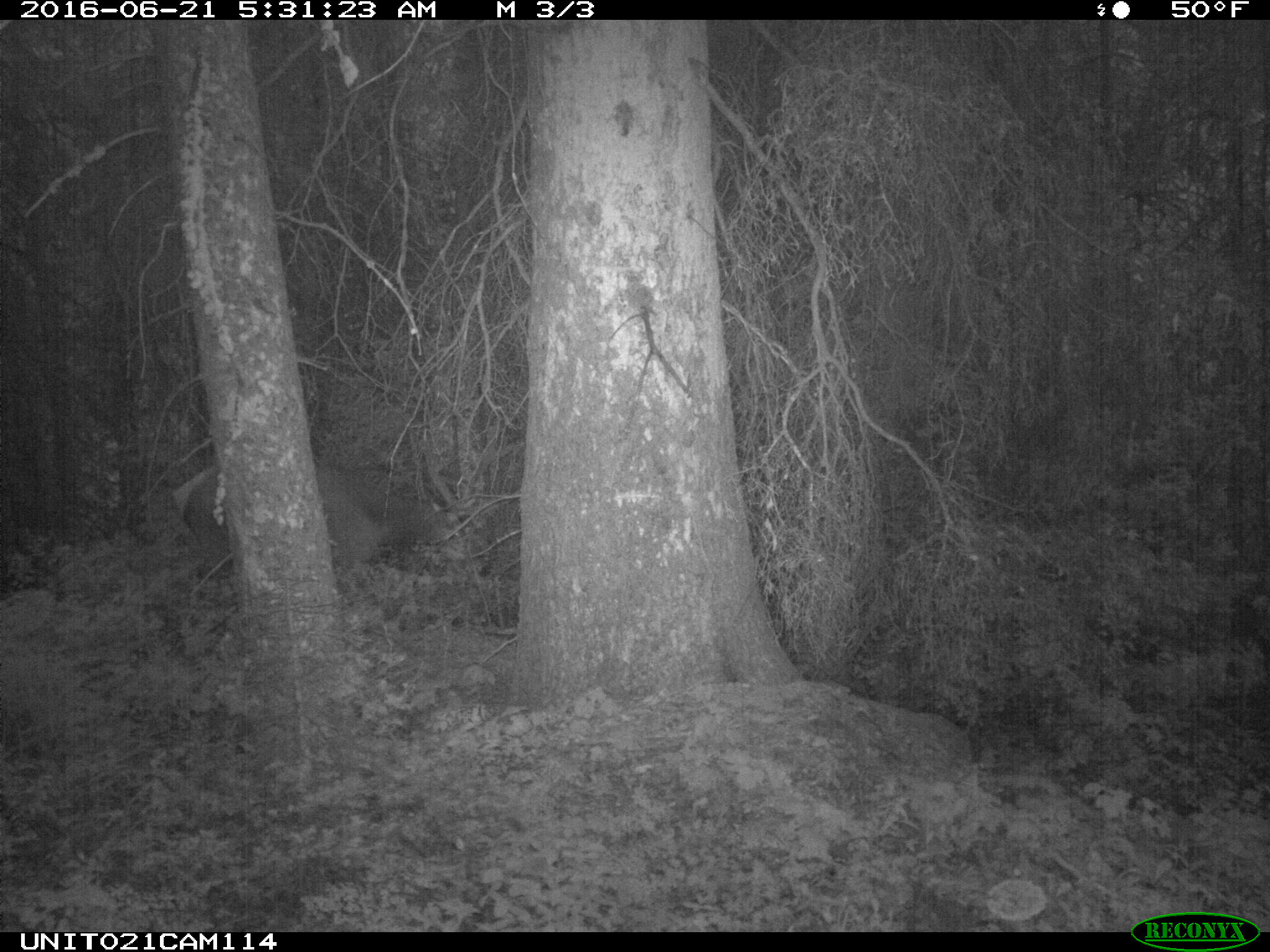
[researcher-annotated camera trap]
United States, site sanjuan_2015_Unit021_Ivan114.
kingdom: Animalia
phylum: Chordata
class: Mammalia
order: Artiodactyla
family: Cervidae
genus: Cervus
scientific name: Cervus elaphus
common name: red deer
Cervus elaphus (red deer).